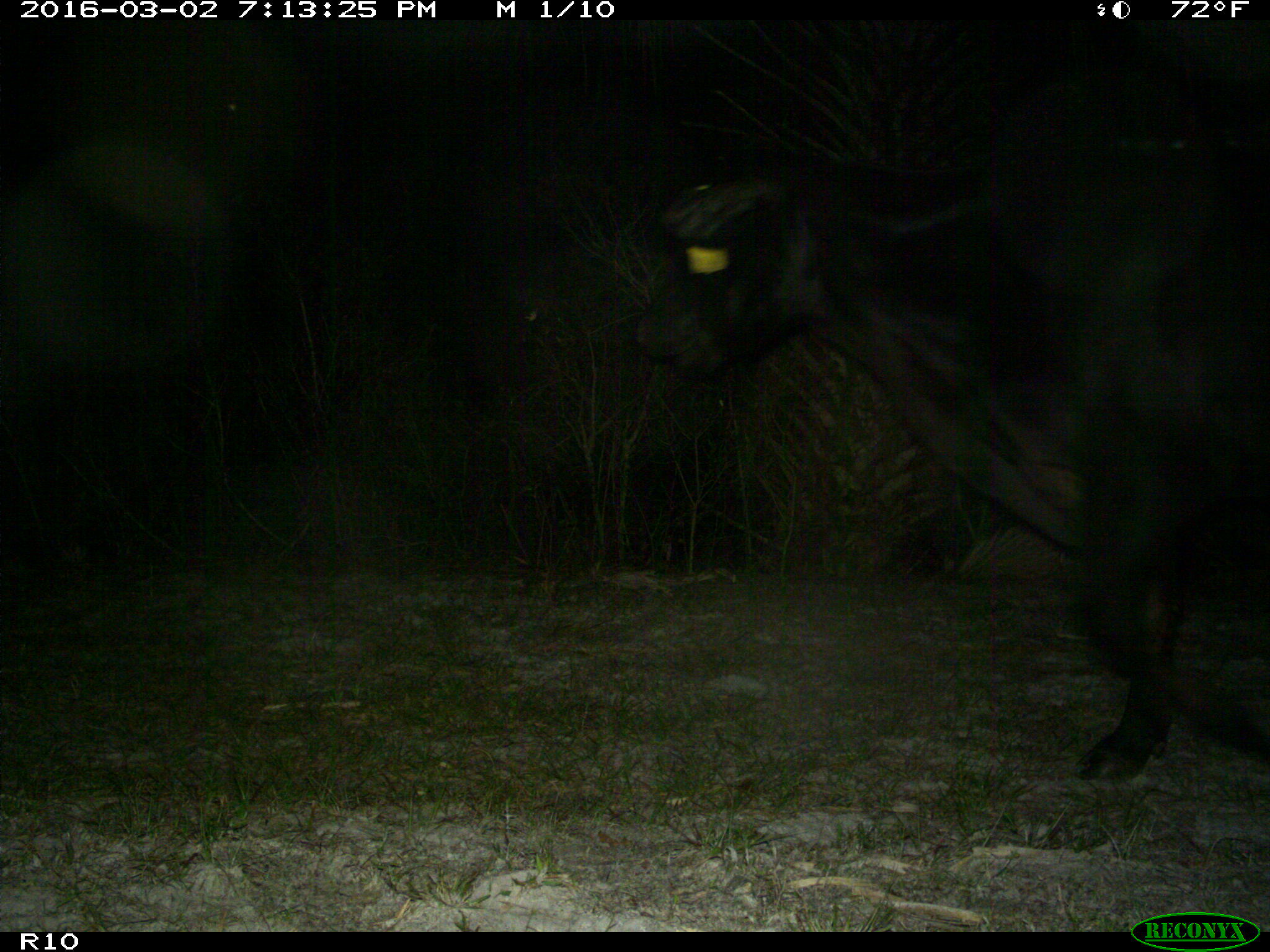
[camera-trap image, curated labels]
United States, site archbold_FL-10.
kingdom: Animalia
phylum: Chordata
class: Mammalia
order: Artiodactyla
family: Bovidae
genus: Bos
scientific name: Bos taurus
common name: domestic cow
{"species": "Bos taurus (domestic cow)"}